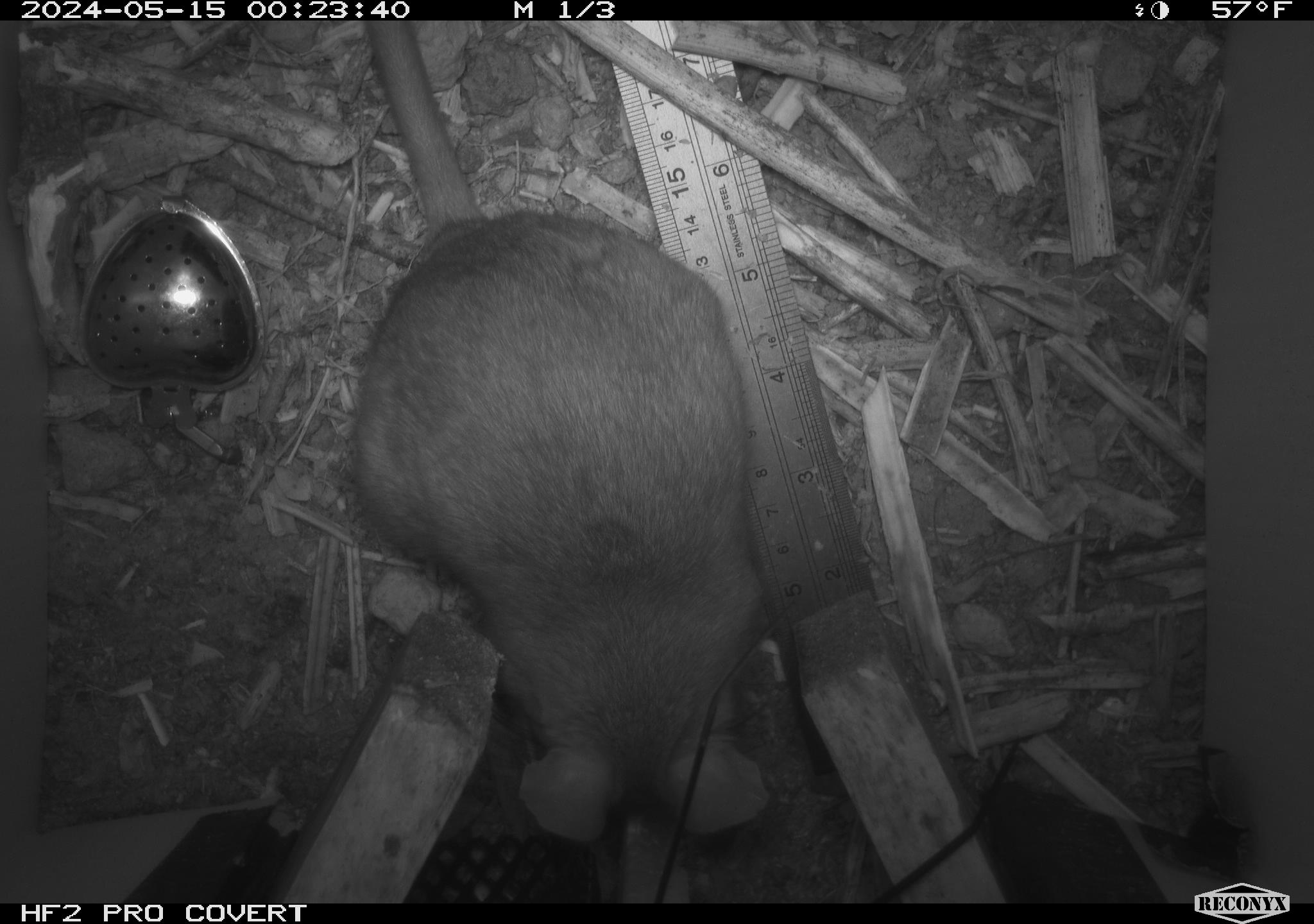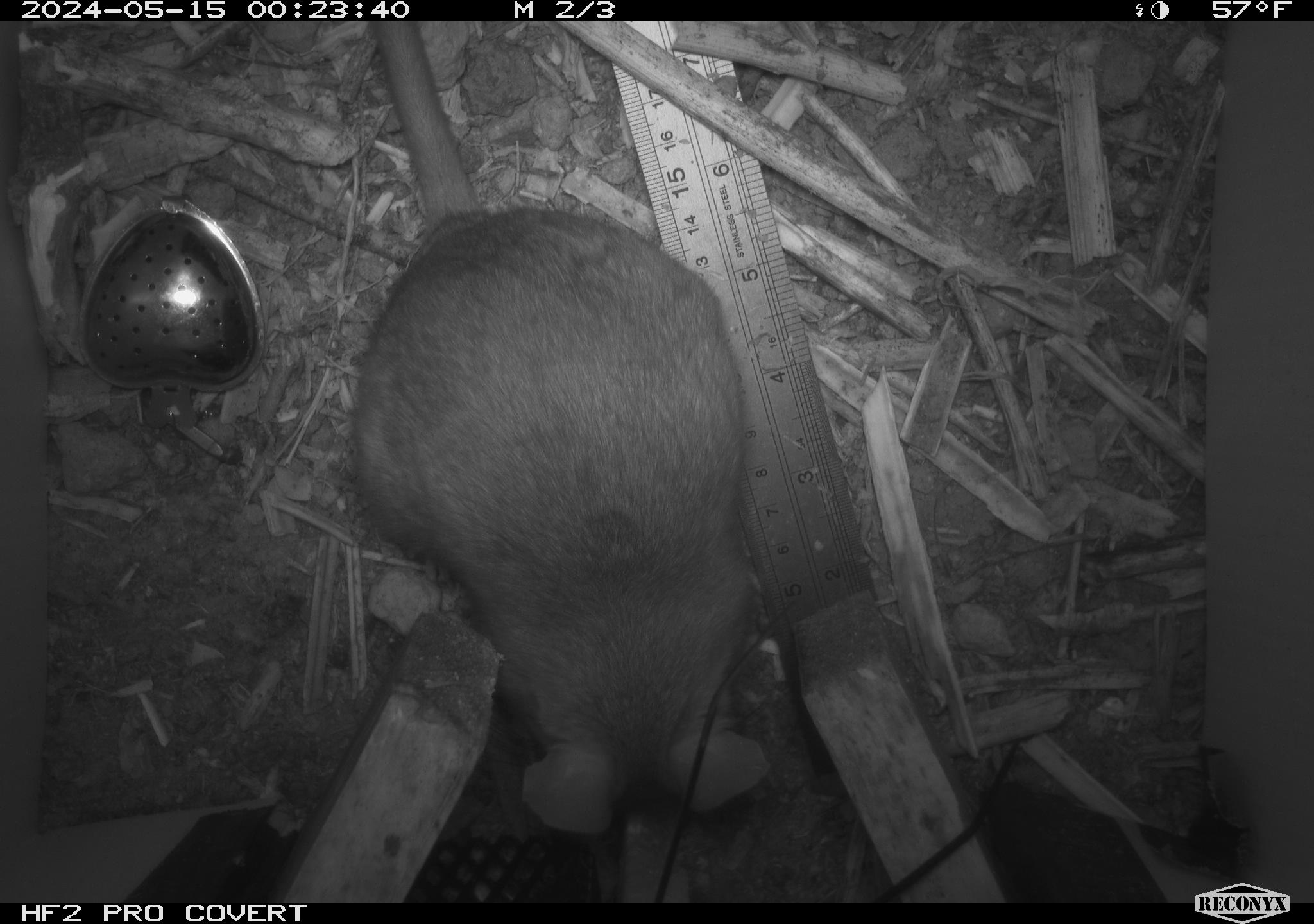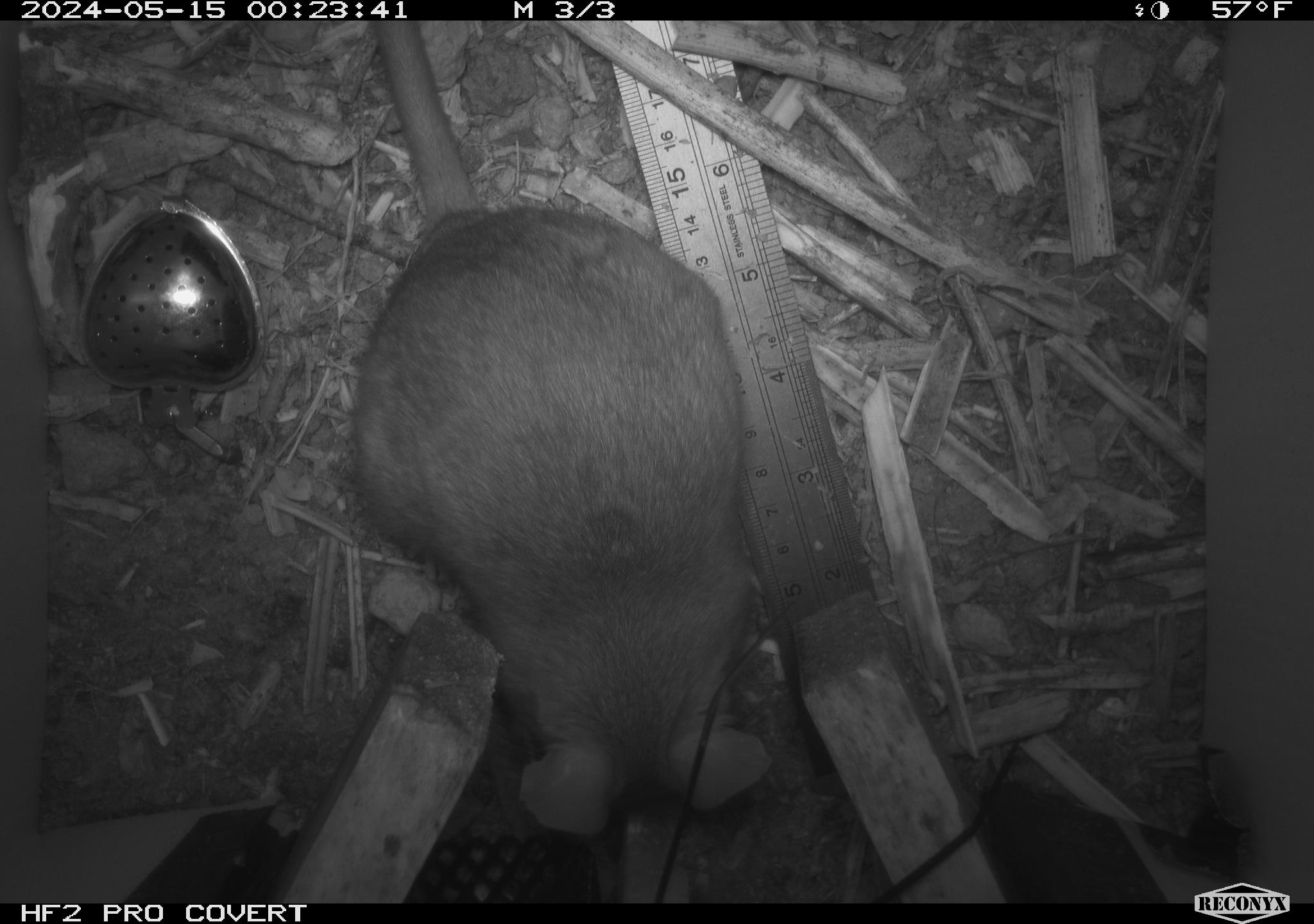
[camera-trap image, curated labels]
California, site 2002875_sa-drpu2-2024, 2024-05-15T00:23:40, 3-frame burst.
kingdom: Animalia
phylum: Chordata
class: Mammalia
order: Rodentia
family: Cricetidae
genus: Neotoma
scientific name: Neotoma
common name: pack rat or woodrat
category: neotoma species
Neotoma species (pack rat or woodrat) (Neotoma).